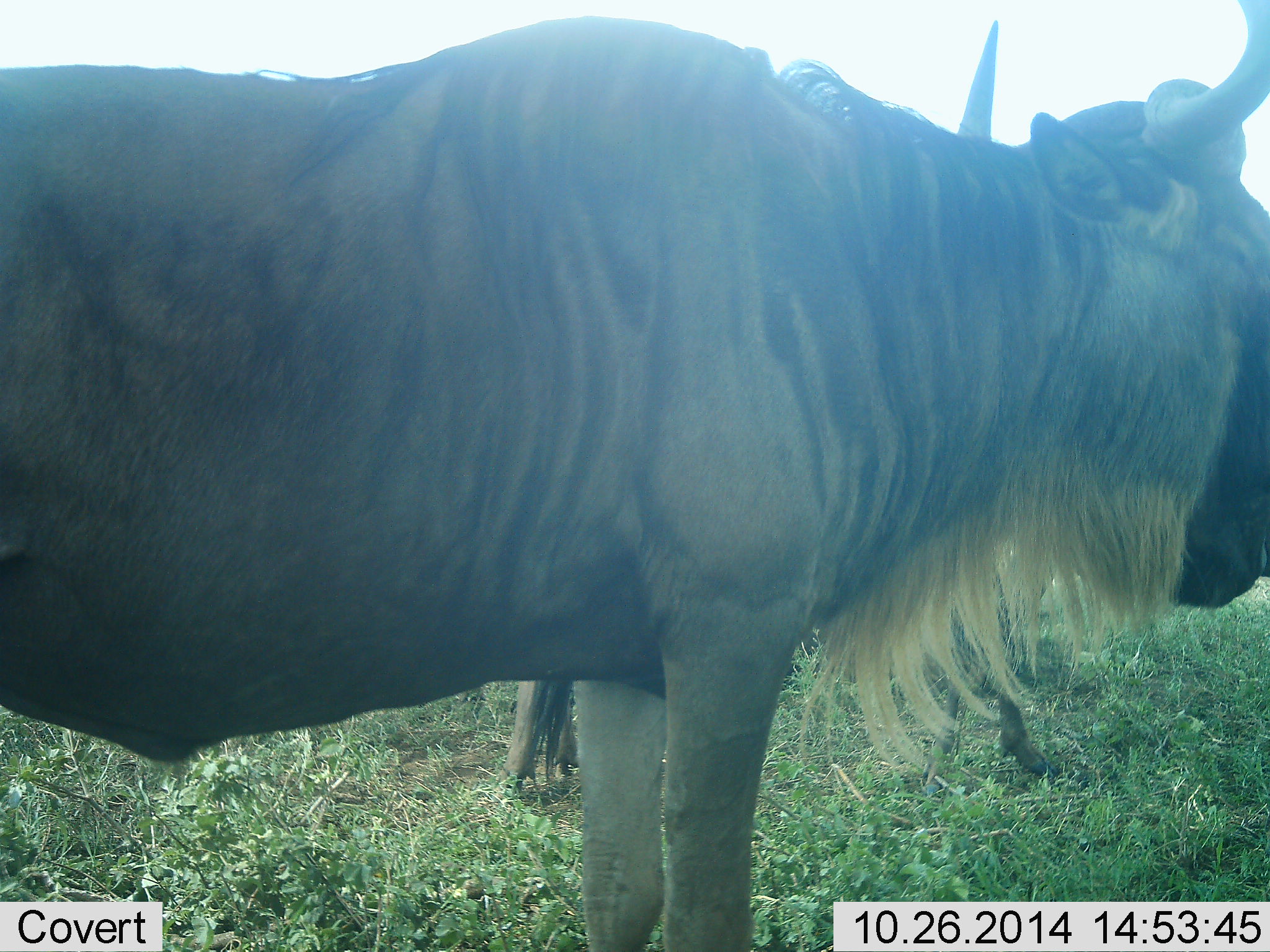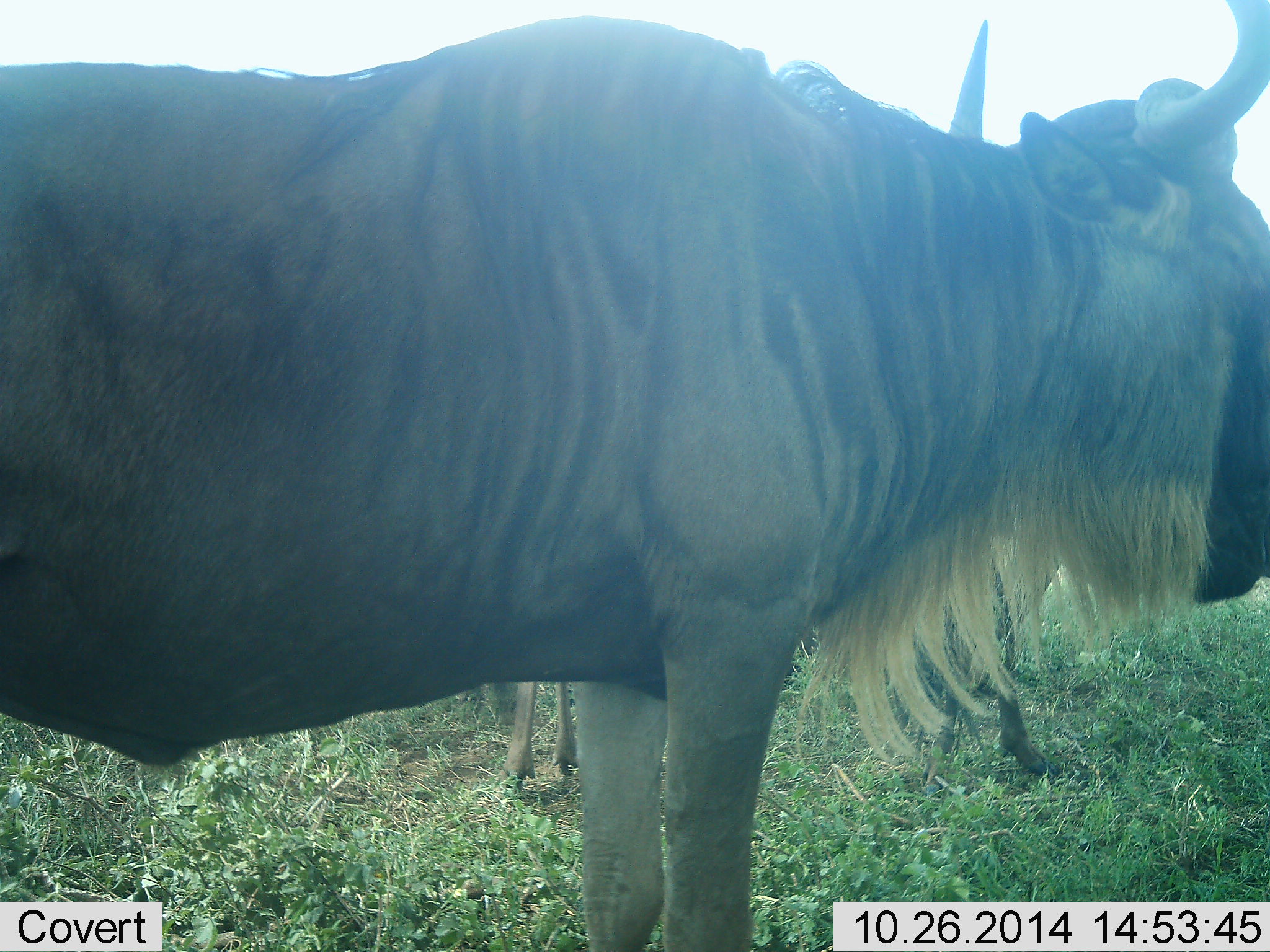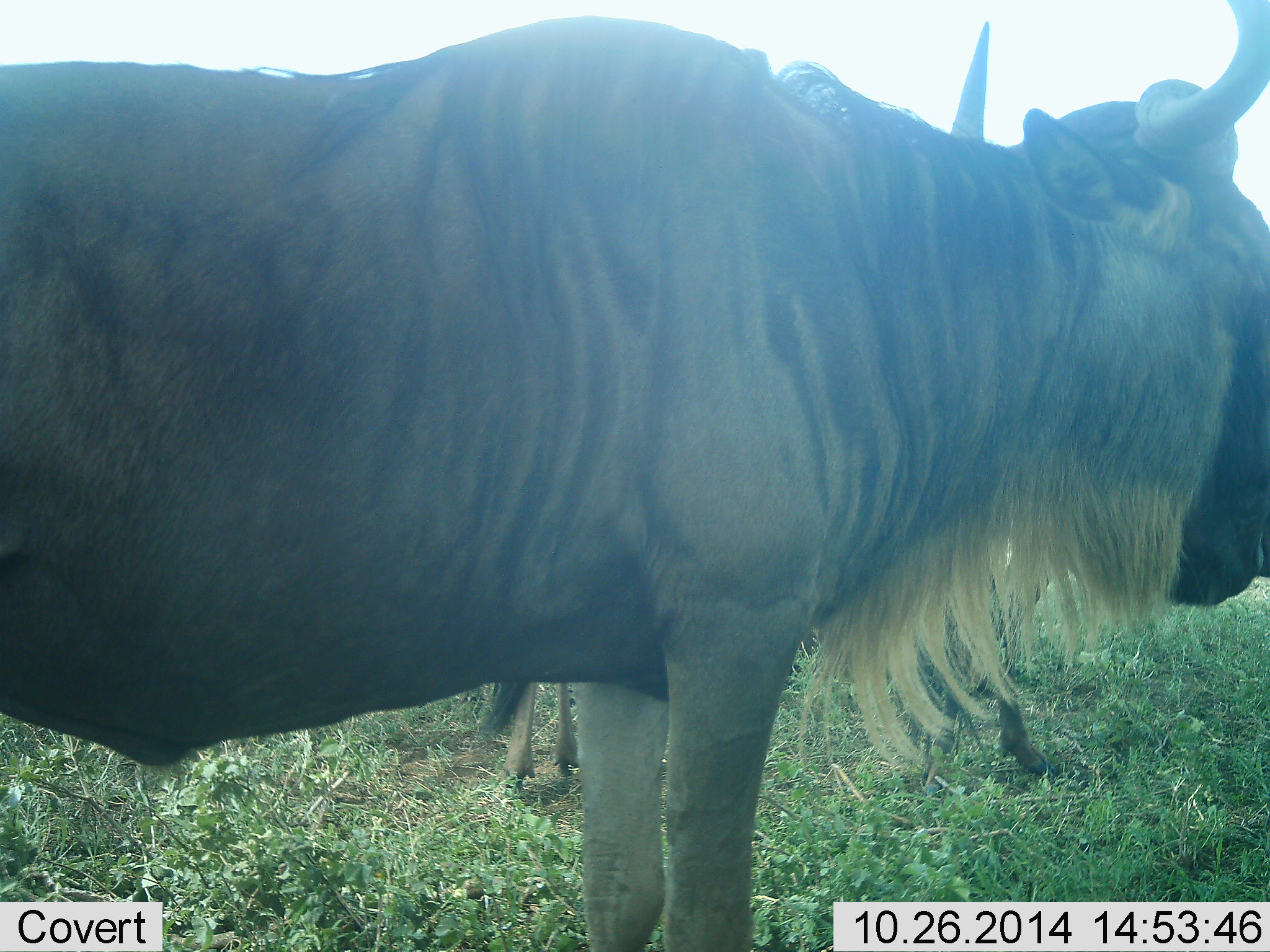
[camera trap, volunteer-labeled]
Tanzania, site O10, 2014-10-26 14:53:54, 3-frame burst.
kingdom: Animalia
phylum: Chordata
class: Mammalia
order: Artiodactyla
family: Bovidae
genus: Connochaetes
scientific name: Connochaetes taurinus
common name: blue wildebeest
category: wildebeest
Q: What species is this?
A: Wildebeest (blue wildebeest) (Connochaetes taurinus).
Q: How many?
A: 2.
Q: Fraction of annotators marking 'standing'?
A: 100%.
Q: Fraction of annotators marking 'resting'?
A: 10%.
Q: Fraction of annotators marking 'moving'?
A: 0%.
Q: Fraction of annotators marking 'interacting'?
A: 0%.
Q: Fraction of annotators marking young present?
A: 20%.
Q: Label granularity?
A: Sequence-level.